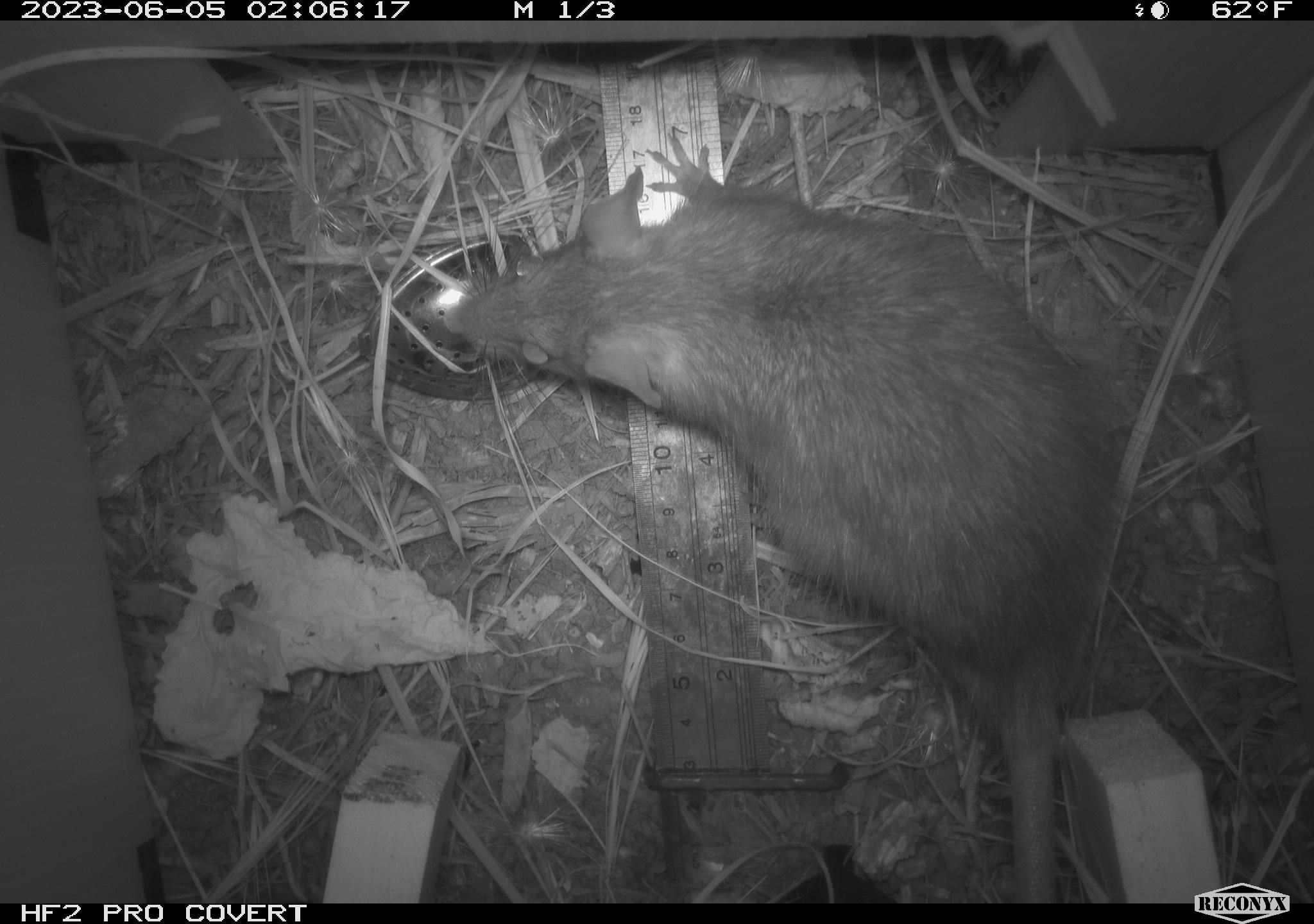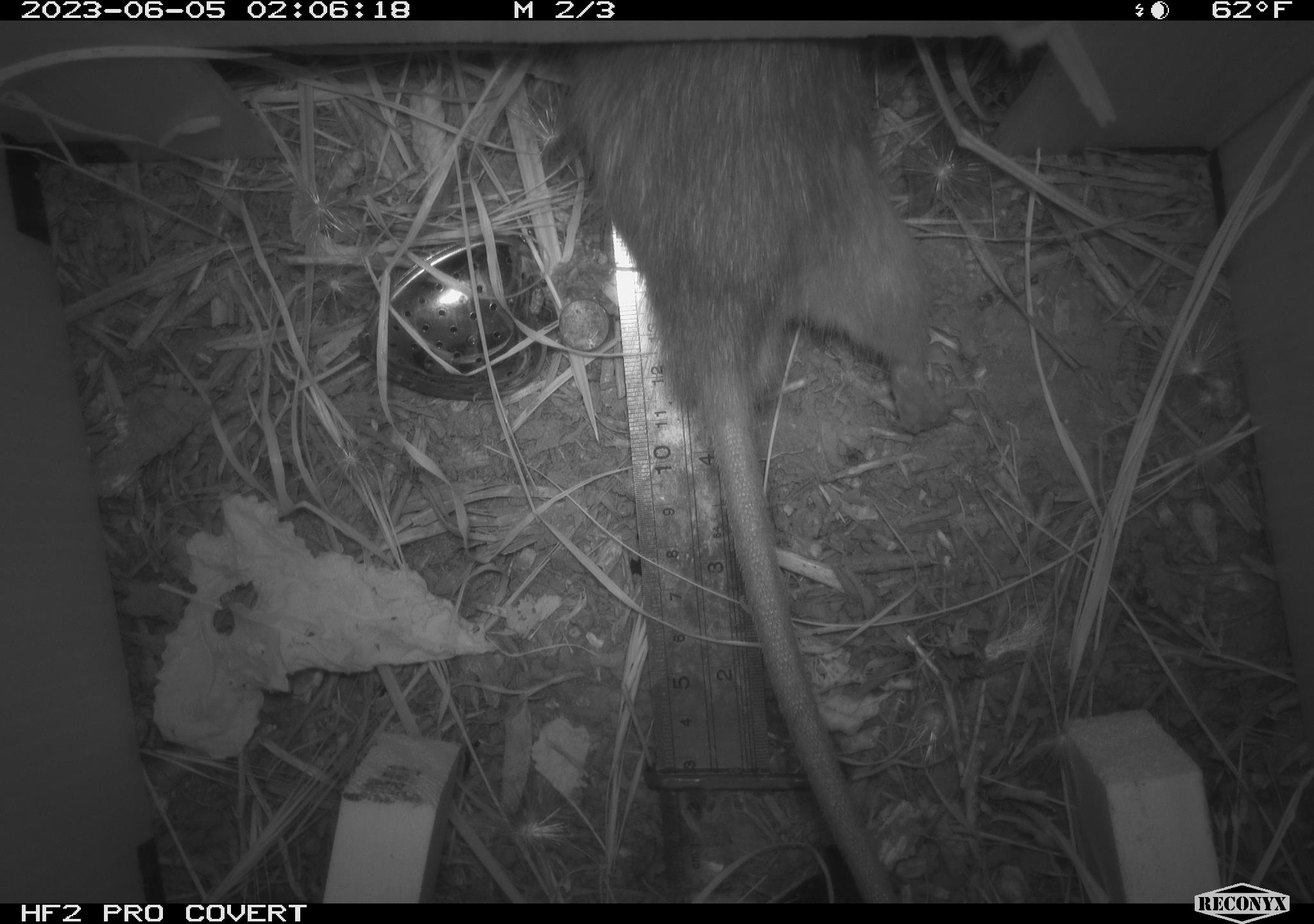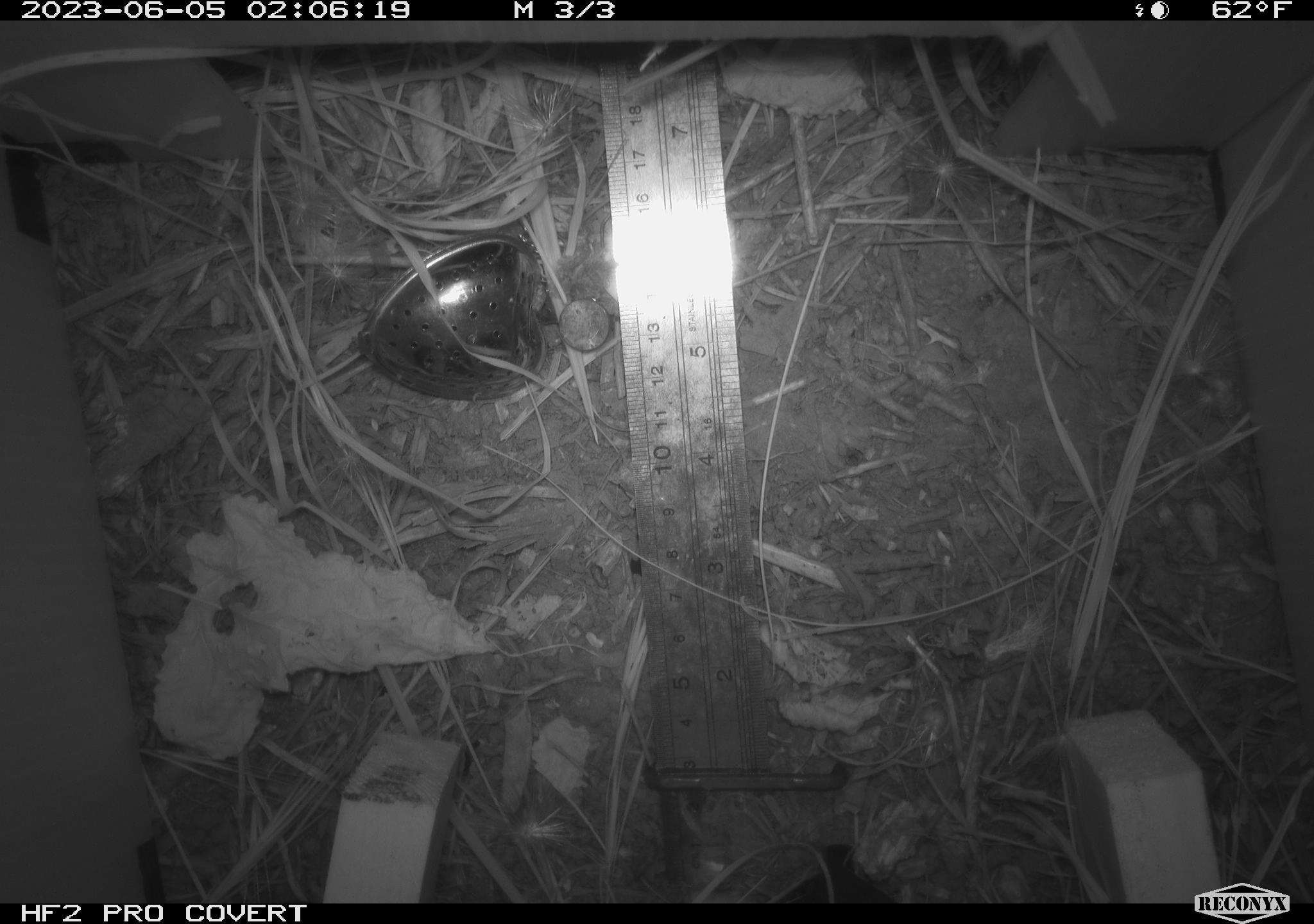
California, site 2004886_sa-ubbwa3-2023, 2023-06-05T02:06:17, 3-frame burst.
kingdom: Animalia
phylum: Chordata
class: Mammalia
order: Rodentia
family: Muridae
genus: Rattus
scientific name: Rattus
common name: rat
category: rattus species